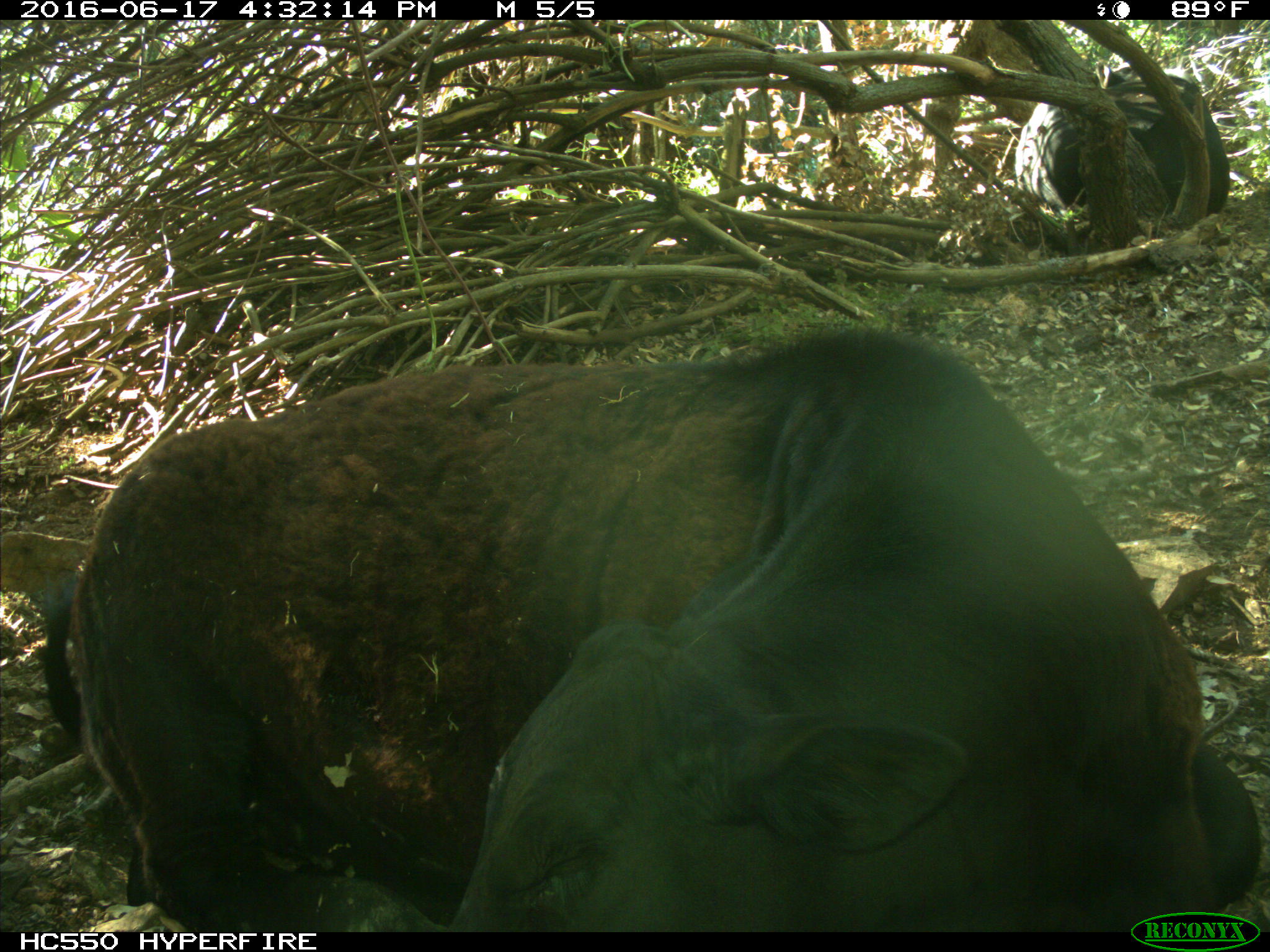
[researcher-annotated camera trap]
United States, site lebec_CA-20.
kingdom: Animalia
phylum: Chordata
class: Mammalia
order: Artiodactyla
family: Bovidae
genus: Bos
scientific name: Bos taurus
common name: domestic cow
Bos taurus (domestic cow).